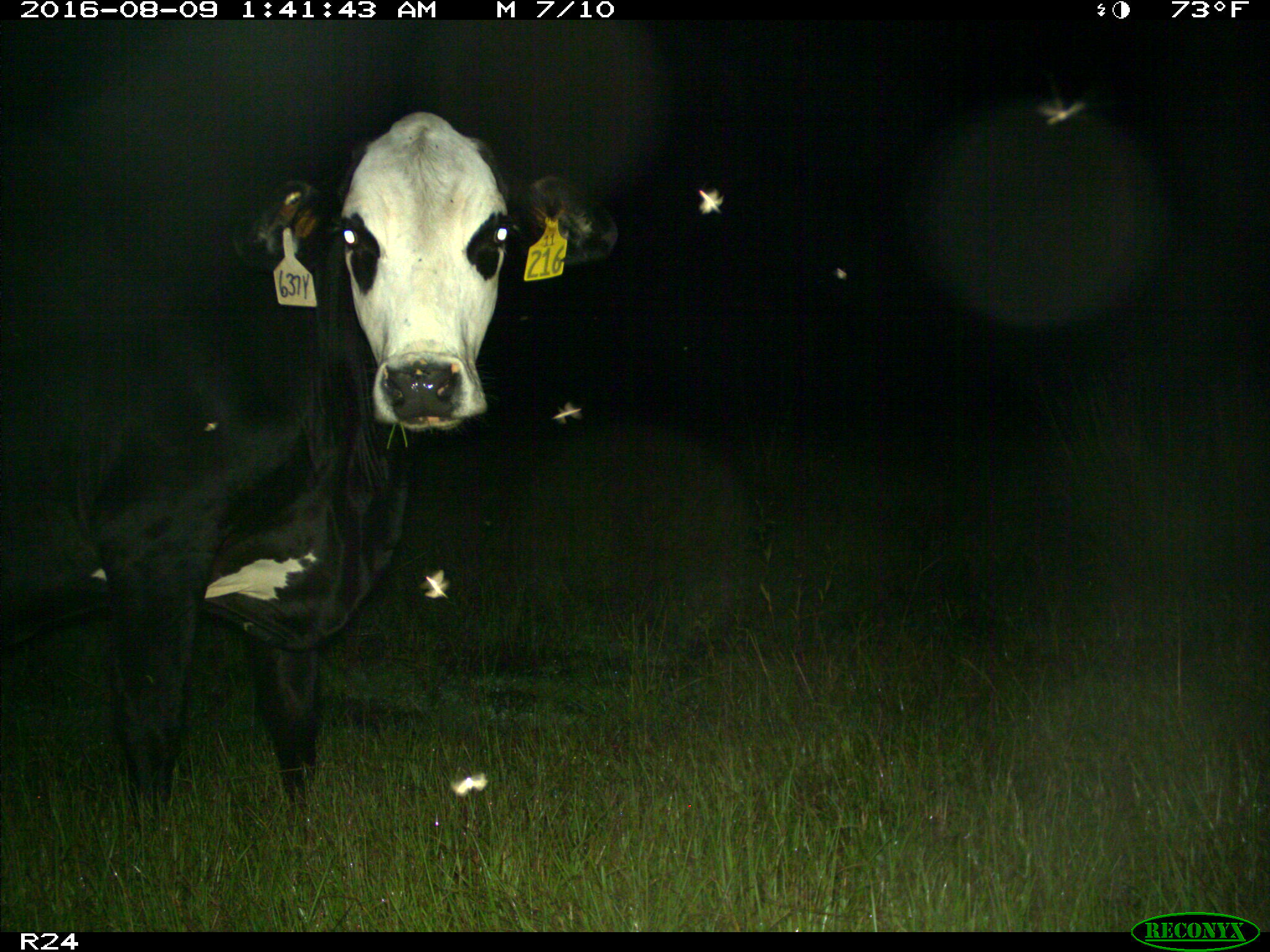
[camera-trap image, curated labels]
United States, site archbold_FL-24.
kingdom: Animalia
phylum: Chordata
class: Mammalia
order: Artiodactyla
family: Bovidae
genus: Bos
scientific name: Bos taurus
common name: domestic cow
Bos taurus (domestic cow).